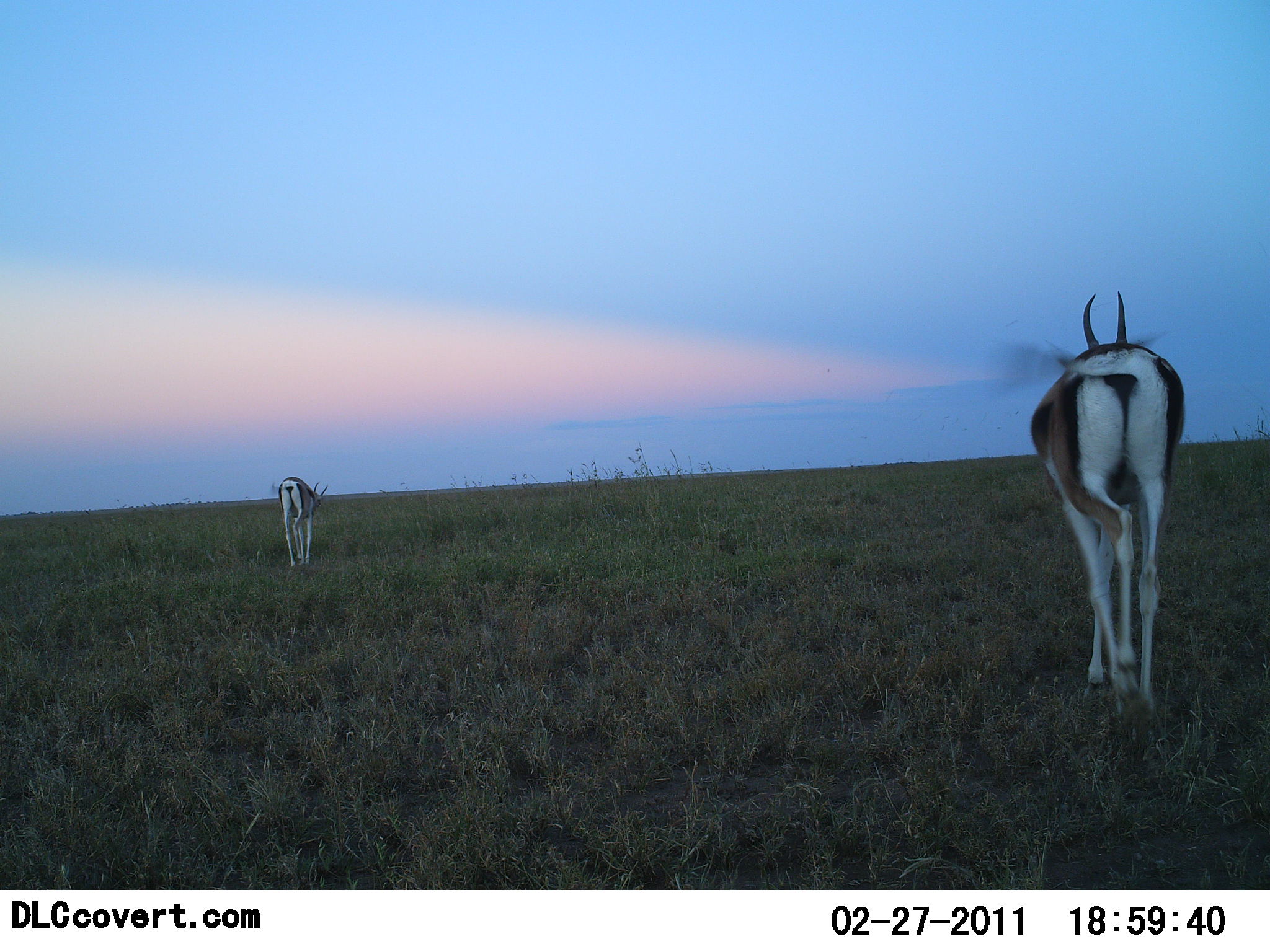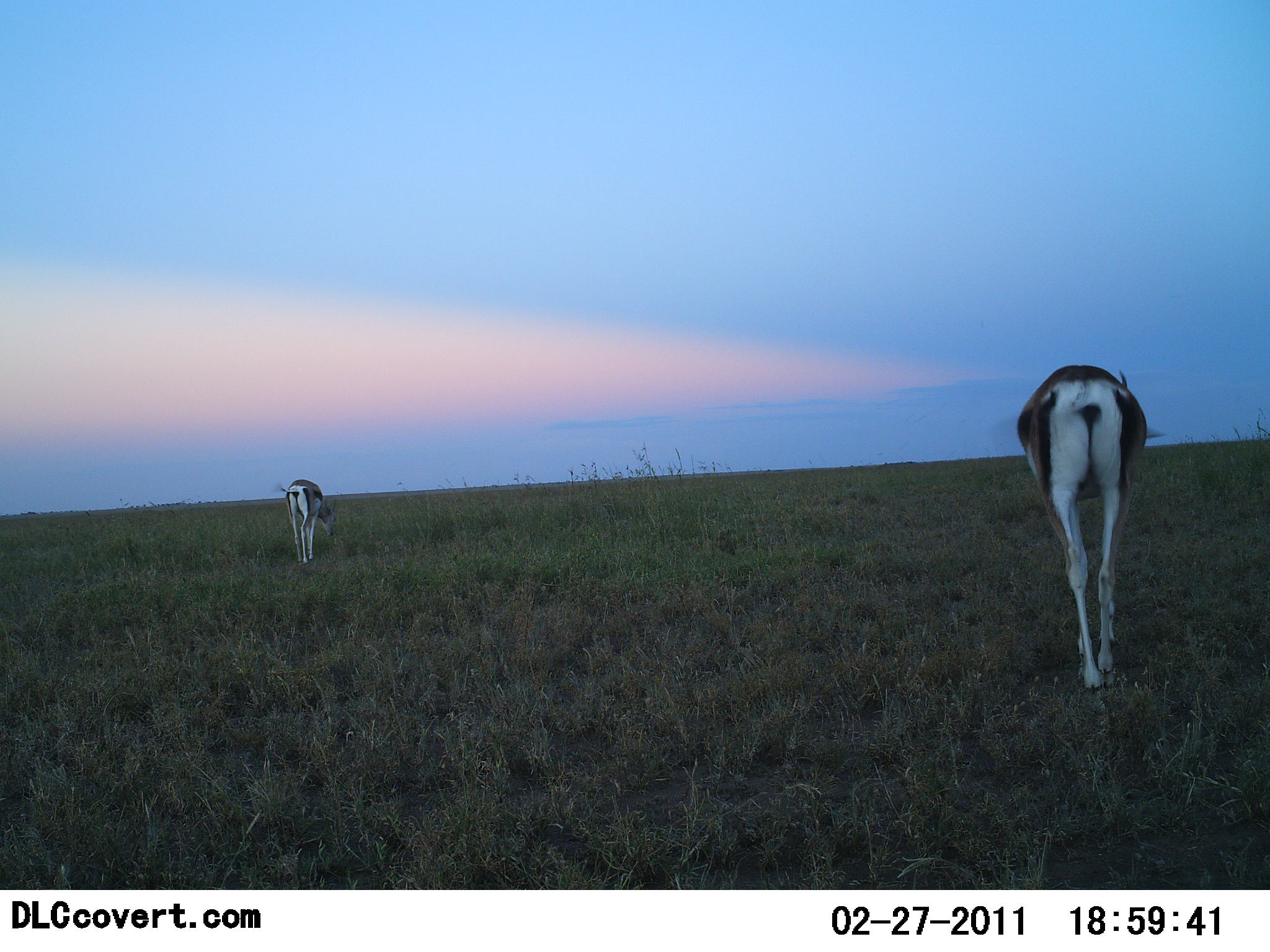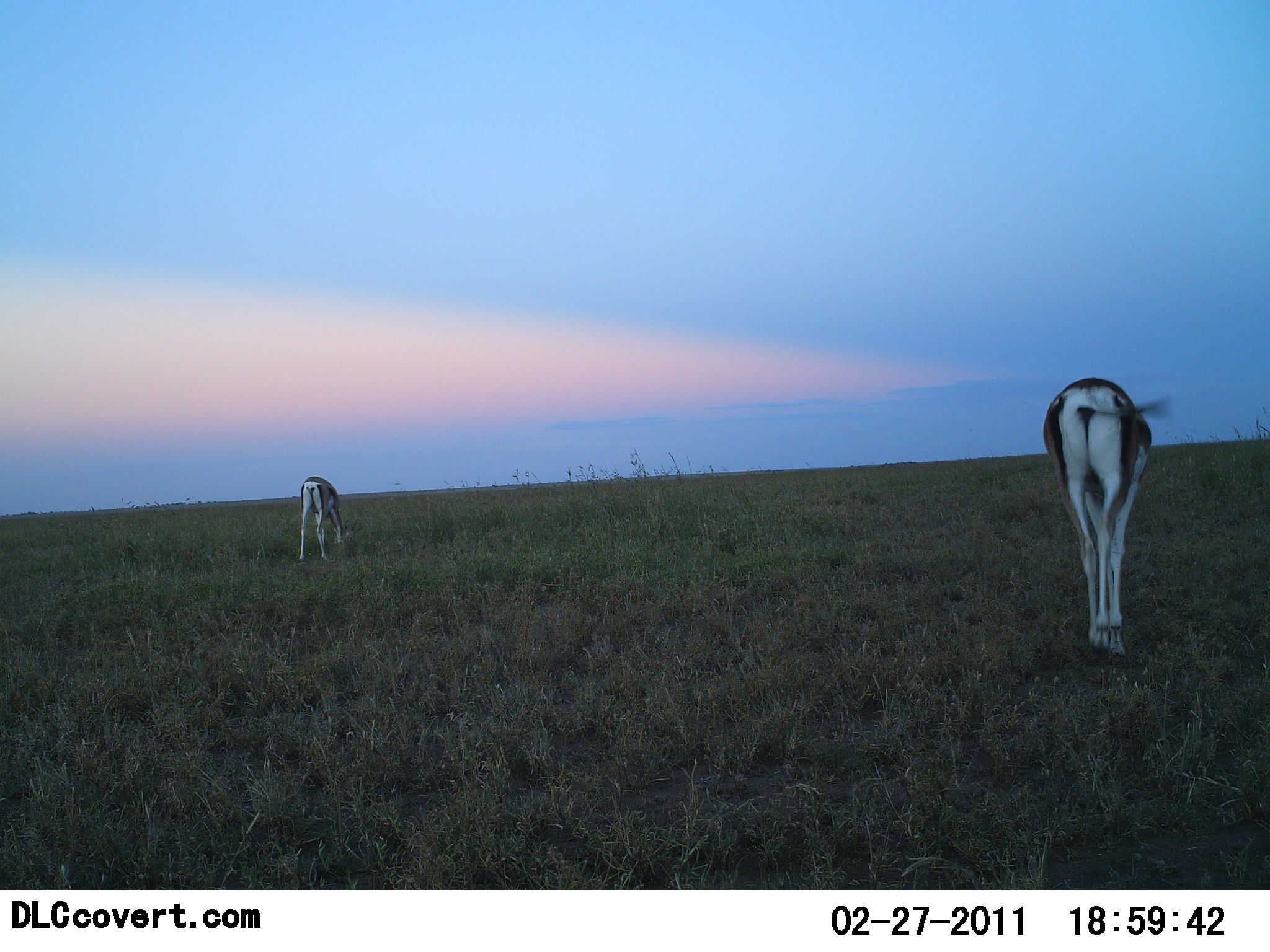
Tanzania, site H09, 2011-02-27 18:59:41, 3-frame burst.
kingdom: Animalia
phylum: Chordata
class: Mammalia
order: Artiodactyla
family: Bovidae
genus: Nanger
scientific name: Nanger granti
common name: grant's gazelle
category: gazellegrants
Gazellegrants (grant's gazelle) (Nanger granti), count 2. Behavior (volunteer vote fractions): standing 9%, resting 0%, moving 82%, interacting 0%. Young present (vote fraction): 0%. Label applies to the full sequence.